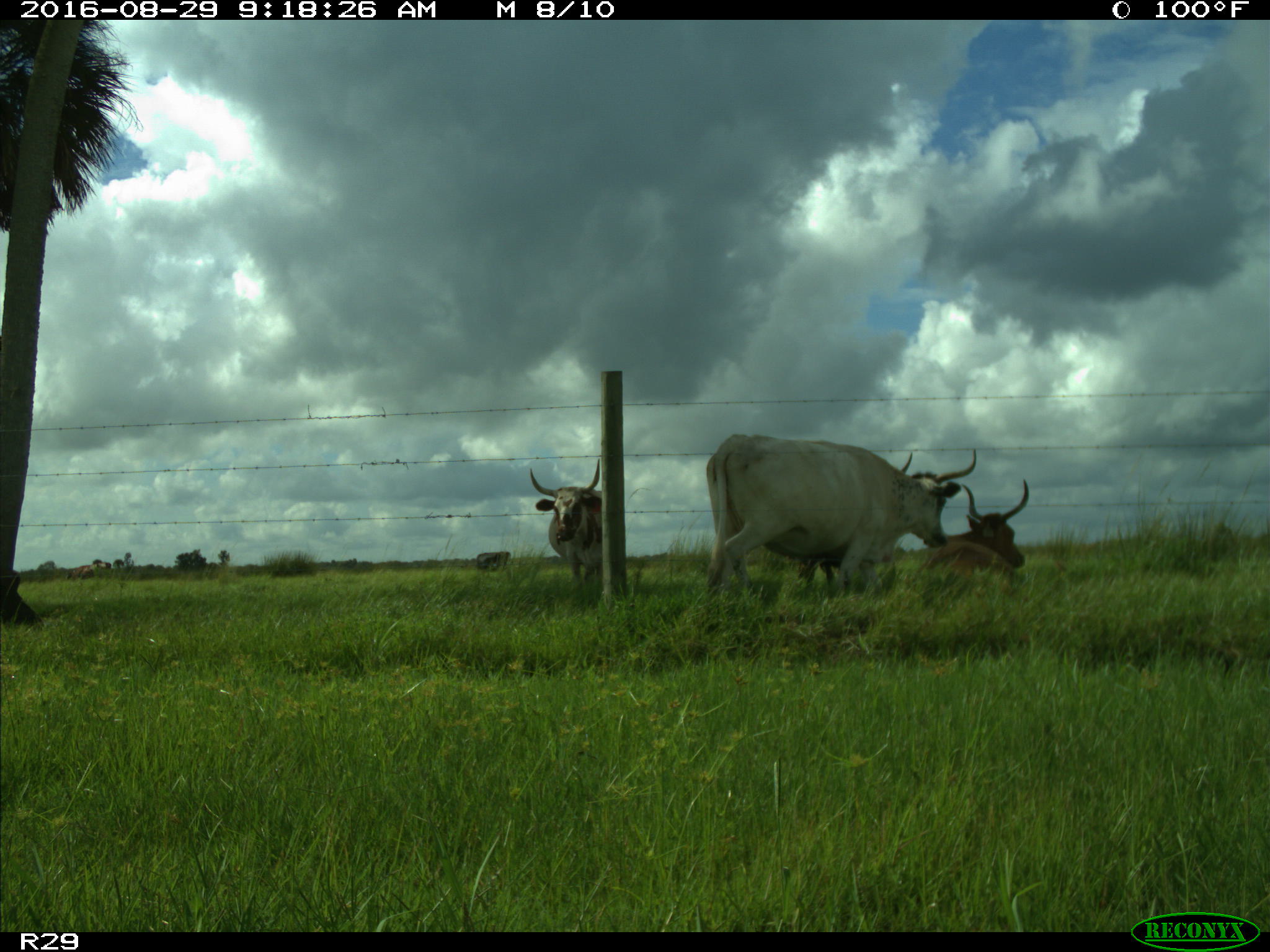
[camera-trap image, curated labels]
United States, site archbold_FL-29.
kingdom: Animalia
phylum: Chordata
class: Mammalia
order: Artiodactyla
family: Bovidae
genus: Bos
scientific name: Bos taurus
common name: domestic cow